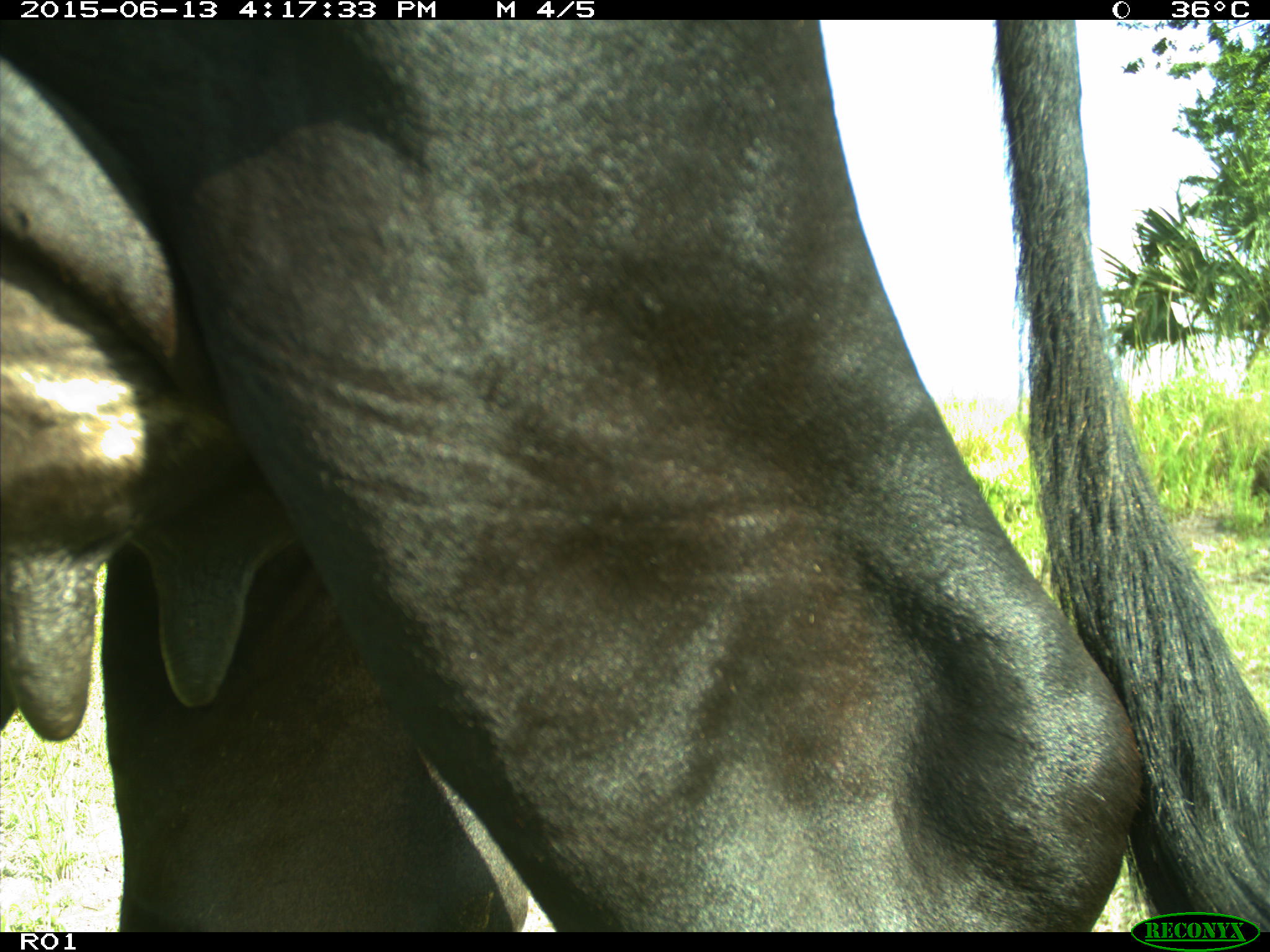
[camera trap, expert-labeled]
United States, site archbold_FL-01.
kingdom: Animalia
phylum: Chordata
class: Mammalia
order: Artiodactyla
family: Bovidae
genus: Bos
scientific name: Bos taurus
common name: domestic cow